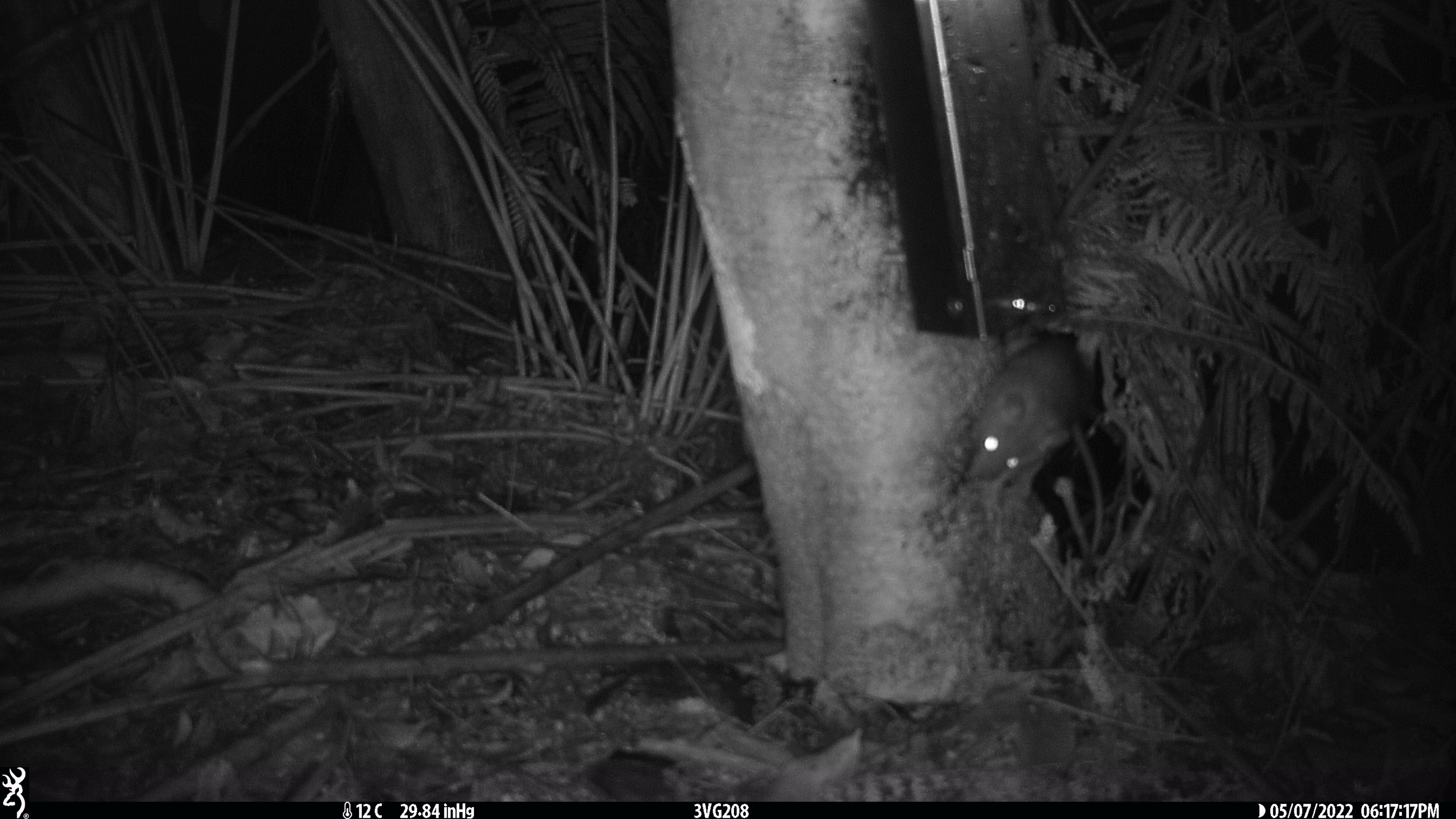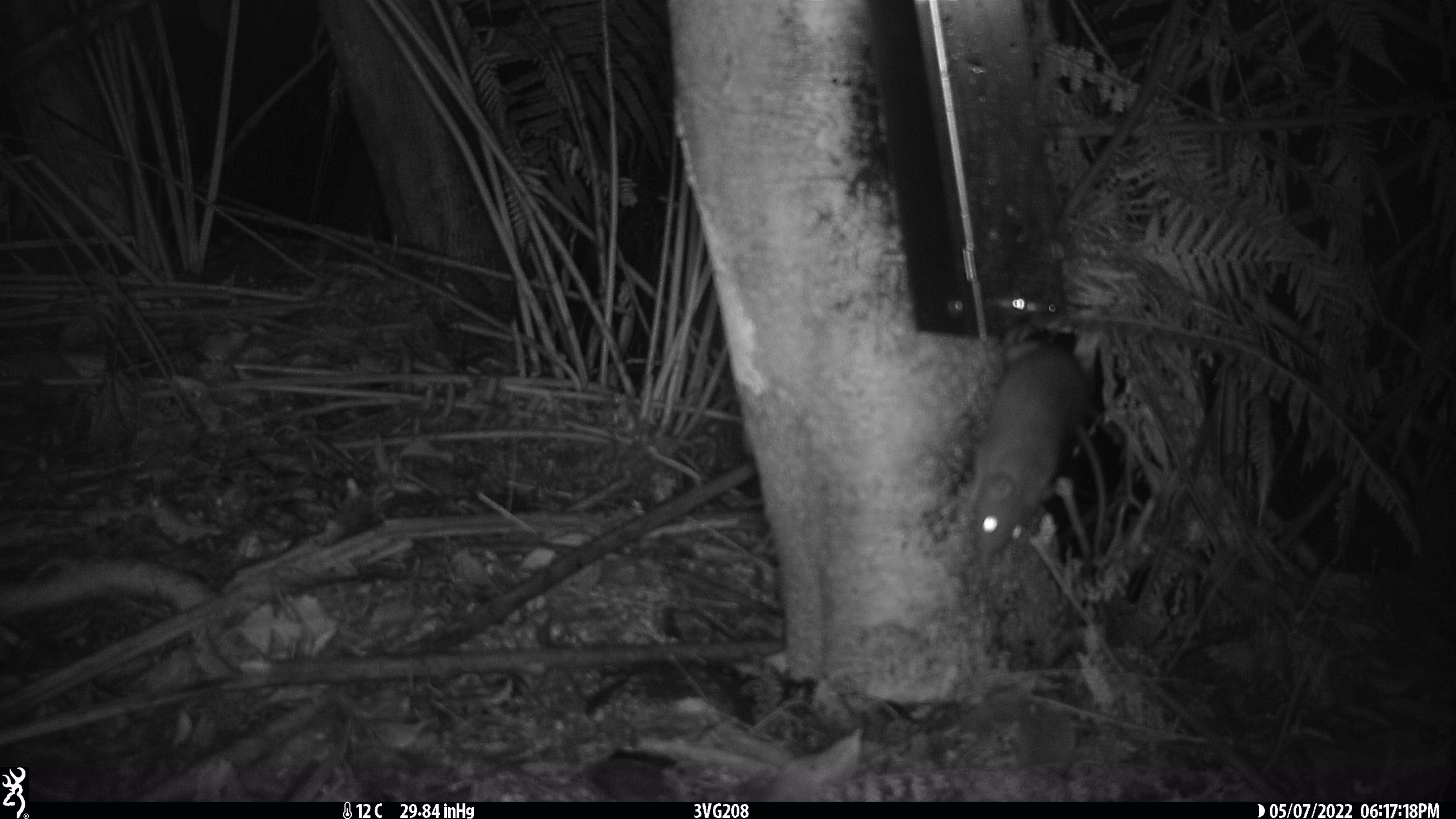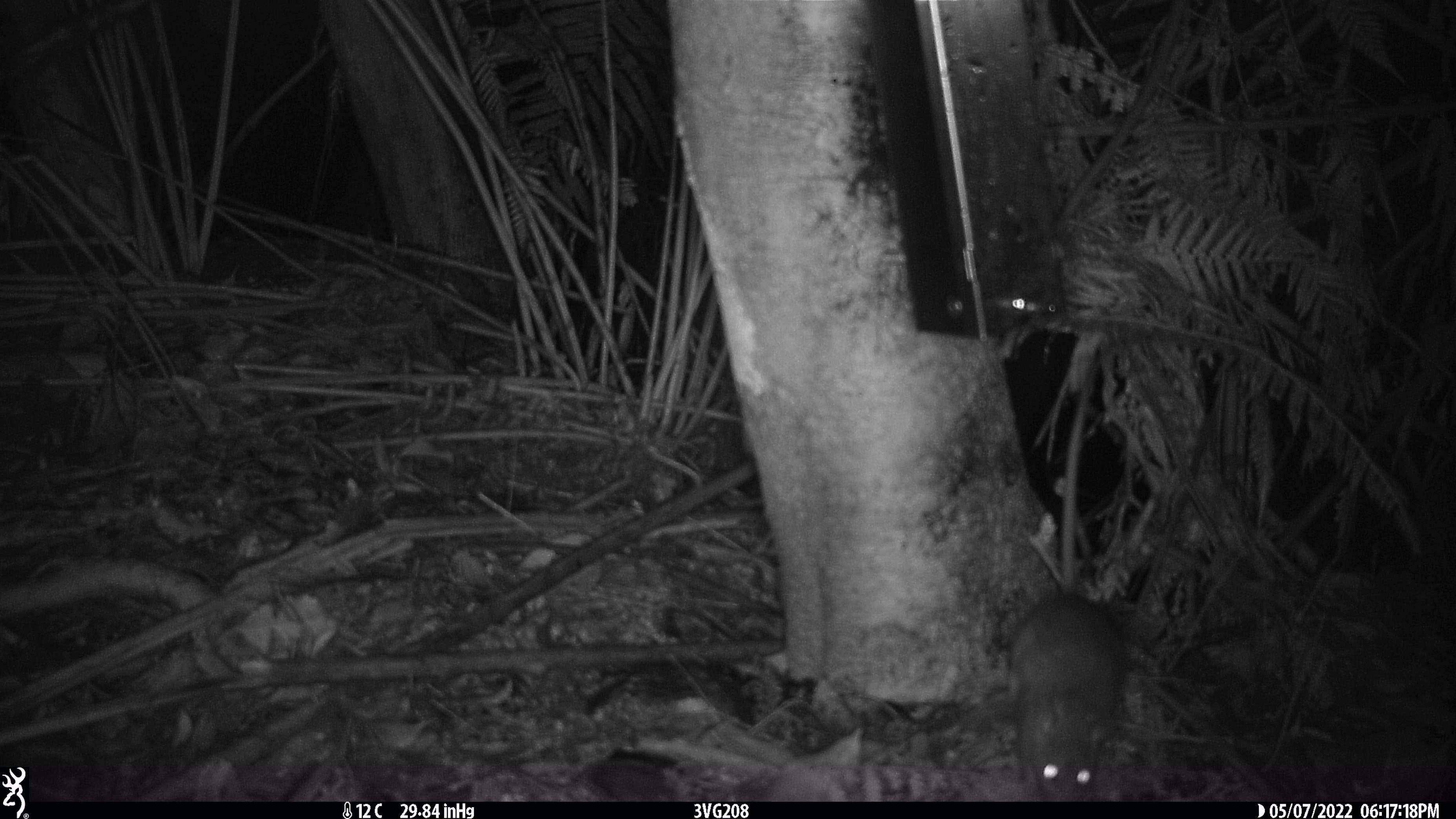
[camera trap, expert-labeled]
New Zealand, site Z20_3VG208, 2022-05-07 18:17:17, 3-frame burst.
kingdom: Animalia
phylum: Chordata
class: Mammalia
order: Rodentia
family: Muridae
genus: Rattus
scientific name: Rattus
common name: rat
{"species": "rat (Rattus)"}